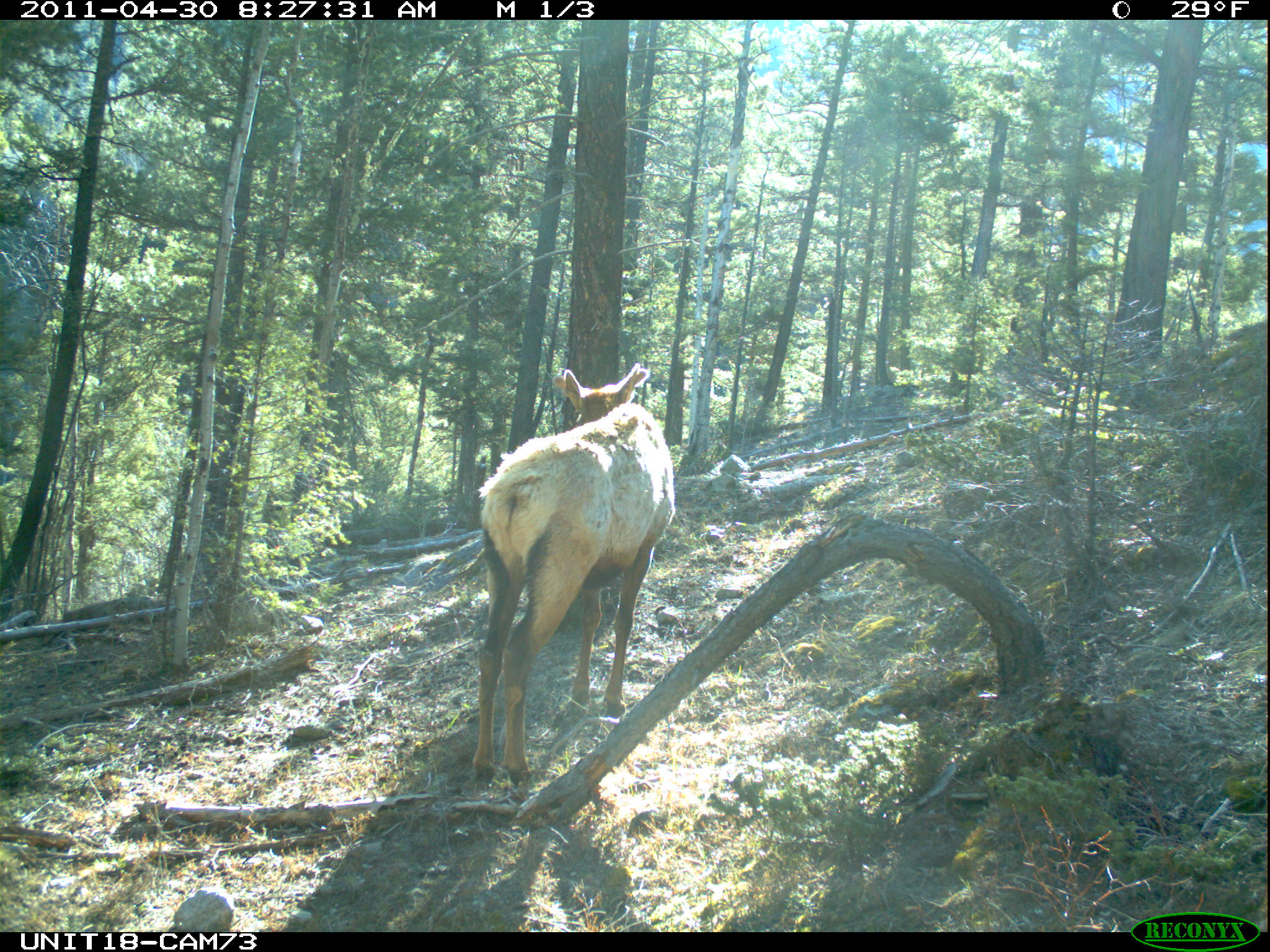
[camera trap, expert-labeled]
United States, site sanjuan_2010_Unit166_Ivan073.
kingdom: Animalia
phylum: Chordata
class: Mammalia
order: Artiodactyla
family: Cervidae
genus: Cervus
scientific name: Cervus elaphus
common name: red deer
Cervus elaphus (red deer).